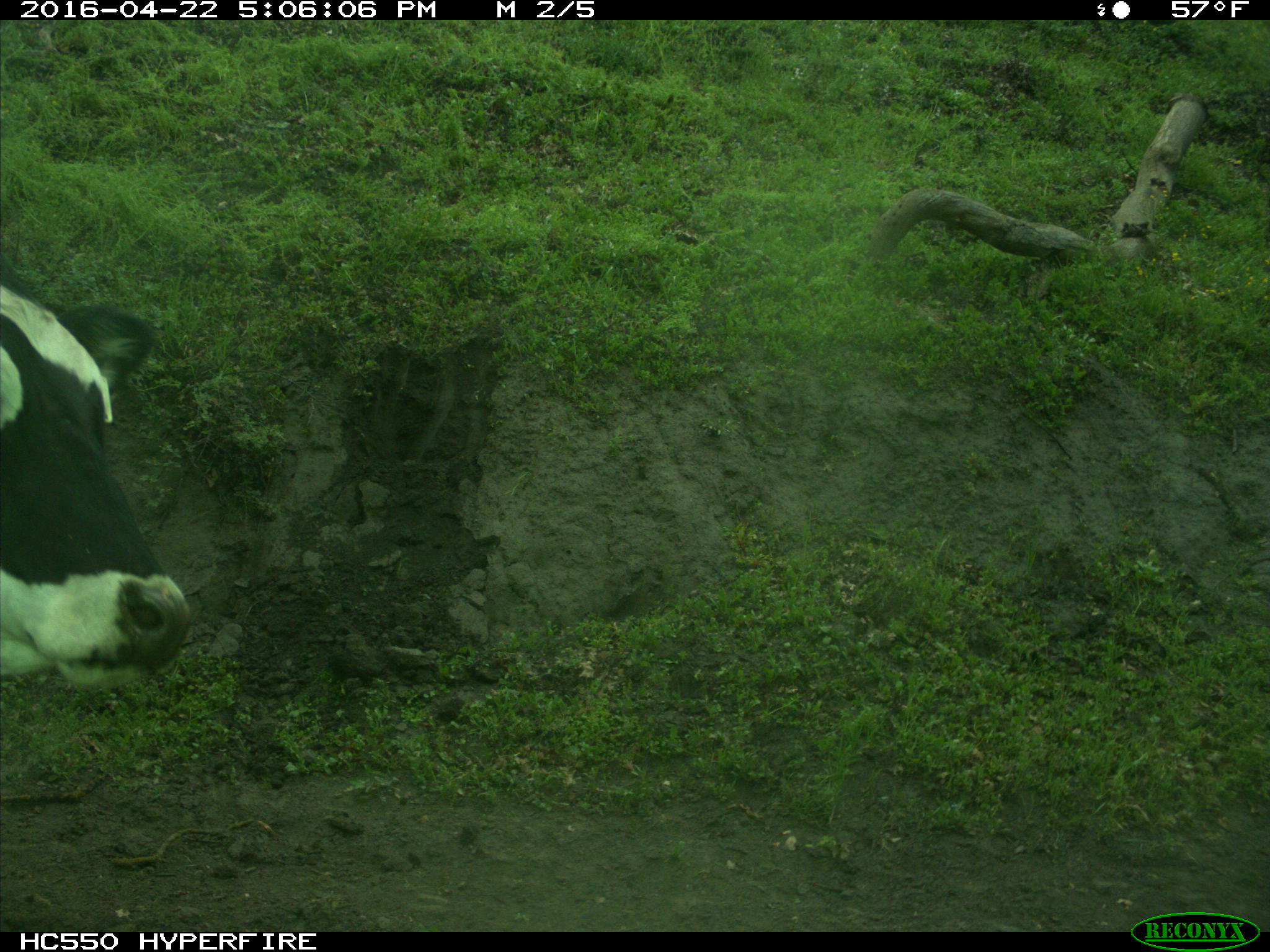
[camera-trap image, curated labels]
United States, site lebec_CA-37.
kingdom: Animalia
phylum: Chordata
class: Mammalia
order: Artiodactyla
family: Bovidae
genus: Bos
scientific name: Bos taurus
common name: domestic cow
Bos taurus (domestic cow).